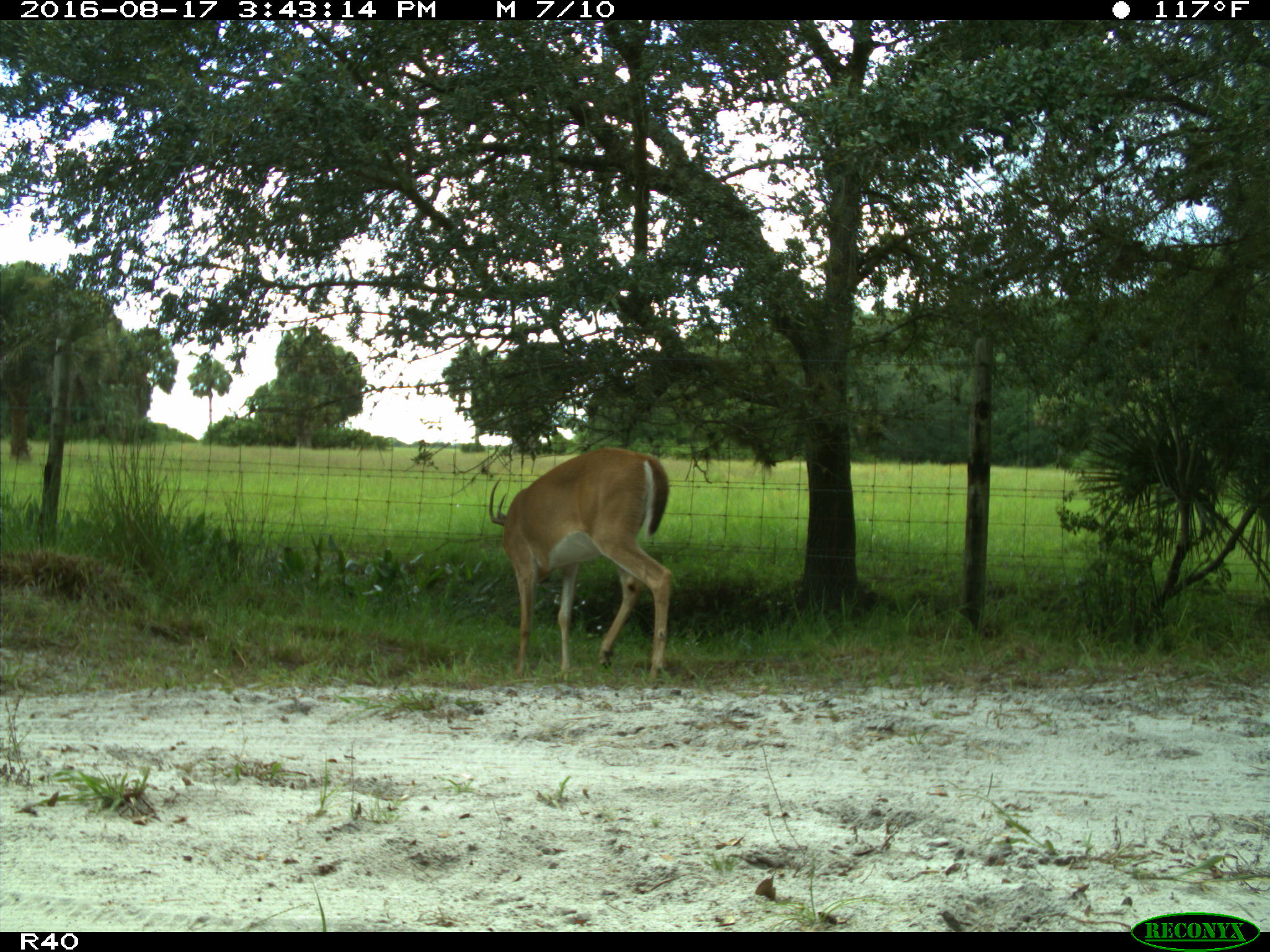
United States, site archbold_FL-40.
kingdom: Animalia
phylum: Chordata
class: Mammalia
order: Artiodactyla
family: Cervidae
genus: Odocoileus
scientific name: Odocoileus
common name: deer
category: unidentified deer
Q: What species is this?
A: Unidentified deer (deer) (Odocoileus).